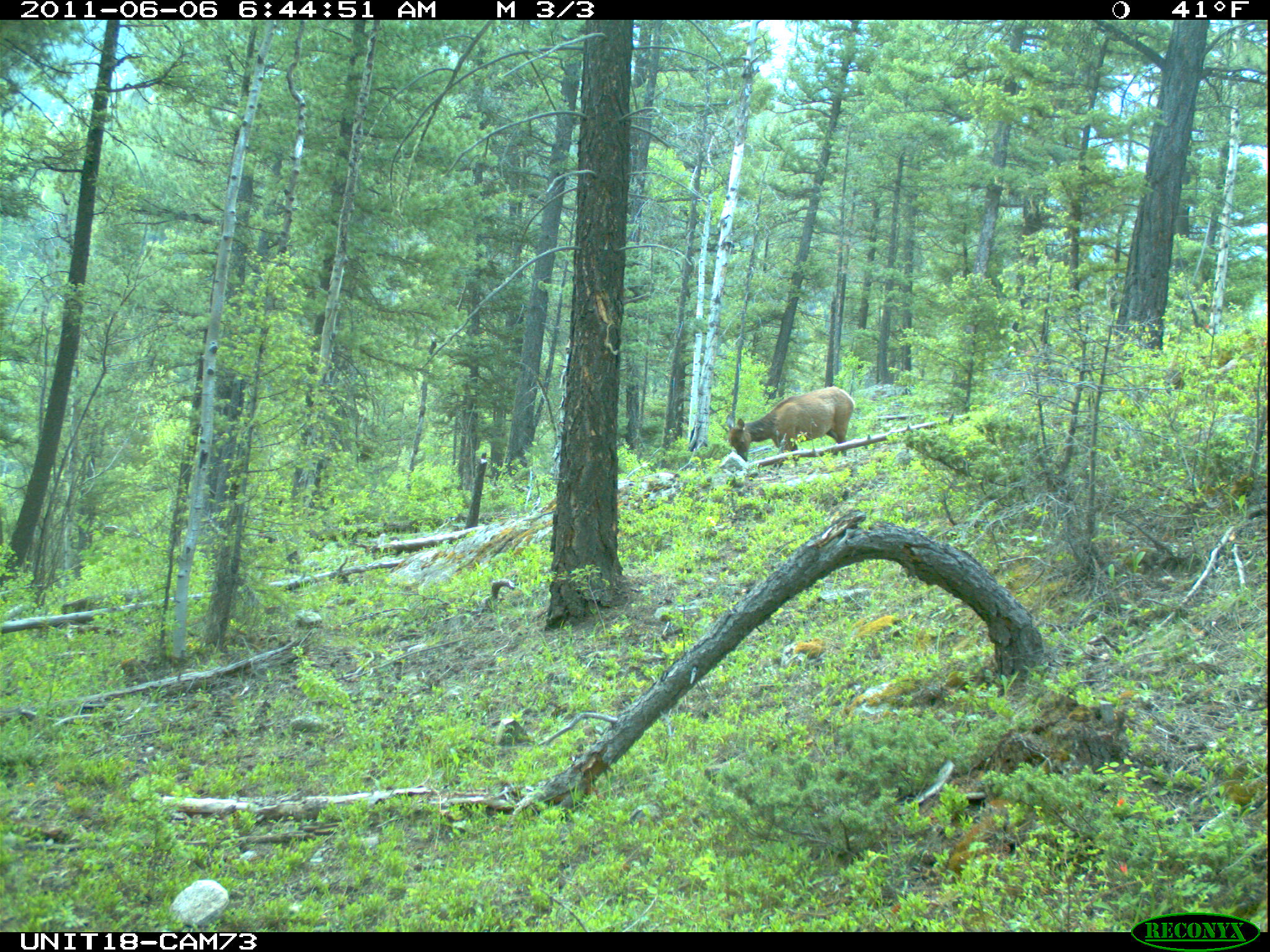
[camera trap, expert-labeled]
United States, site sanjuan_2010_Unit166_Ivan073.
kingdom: Animalia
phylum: Chordata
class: Mammalia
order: Artiodactyla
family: Cervidae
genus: Cervus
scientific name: Cervus elaphus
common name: red deer